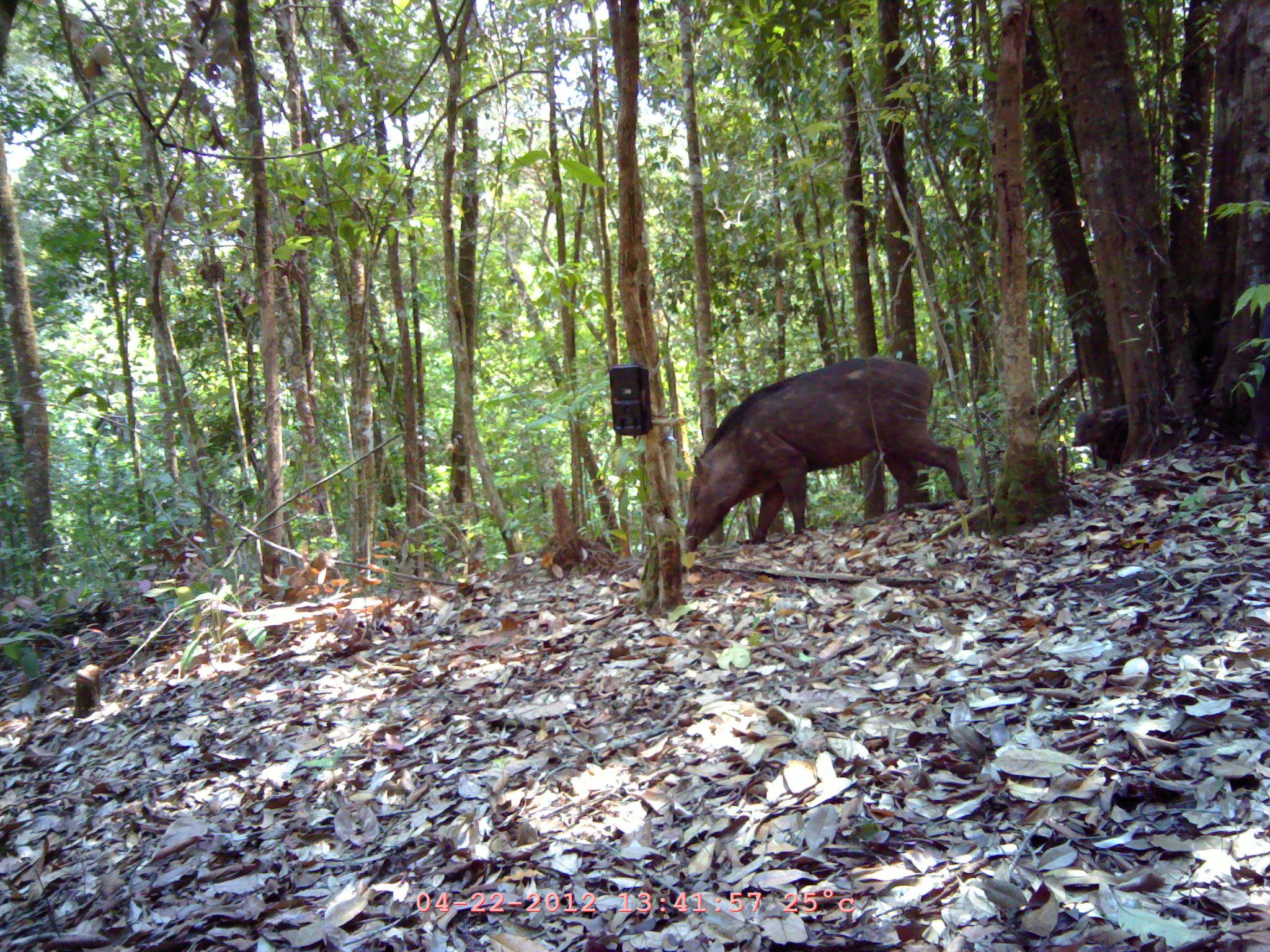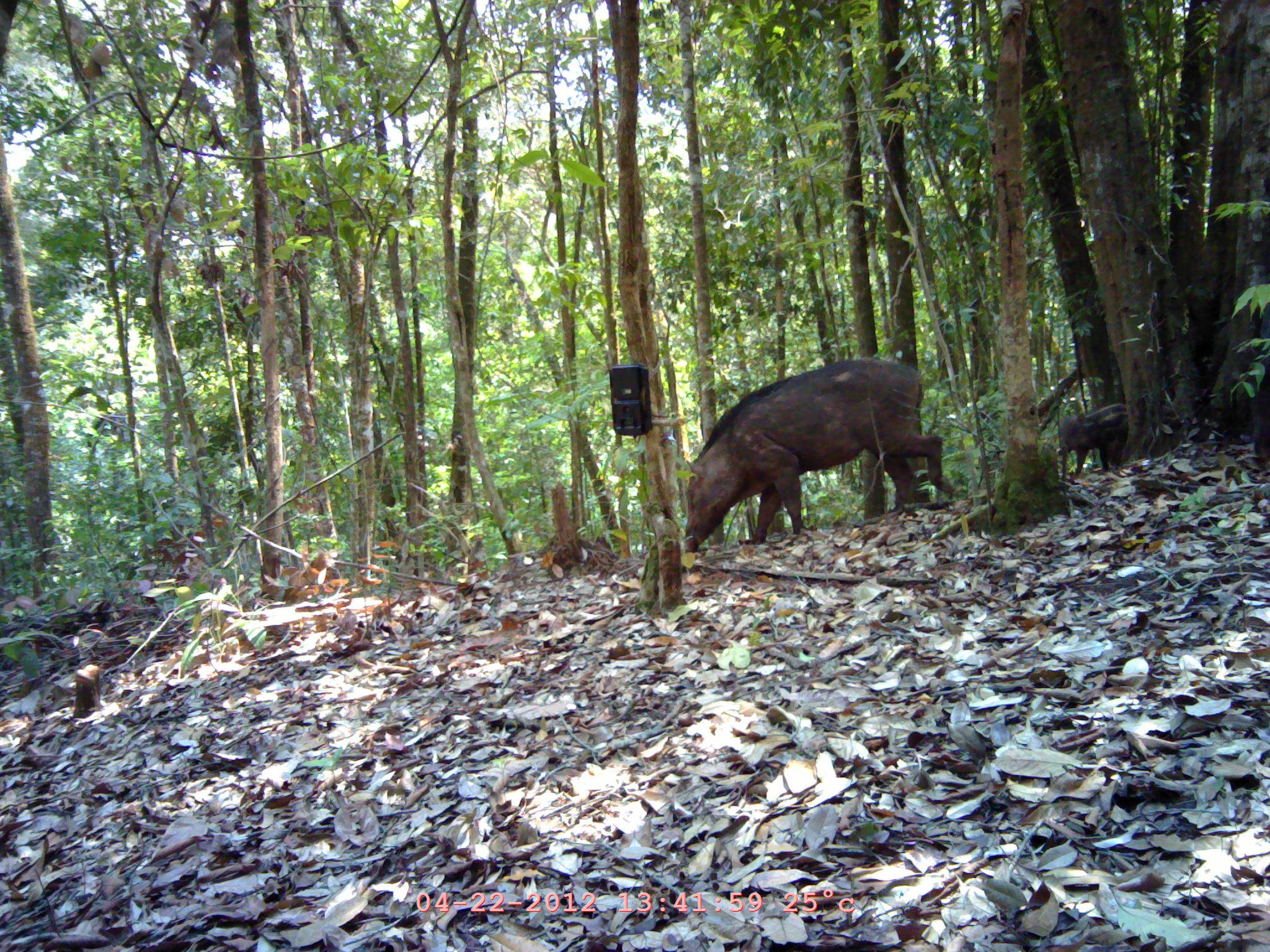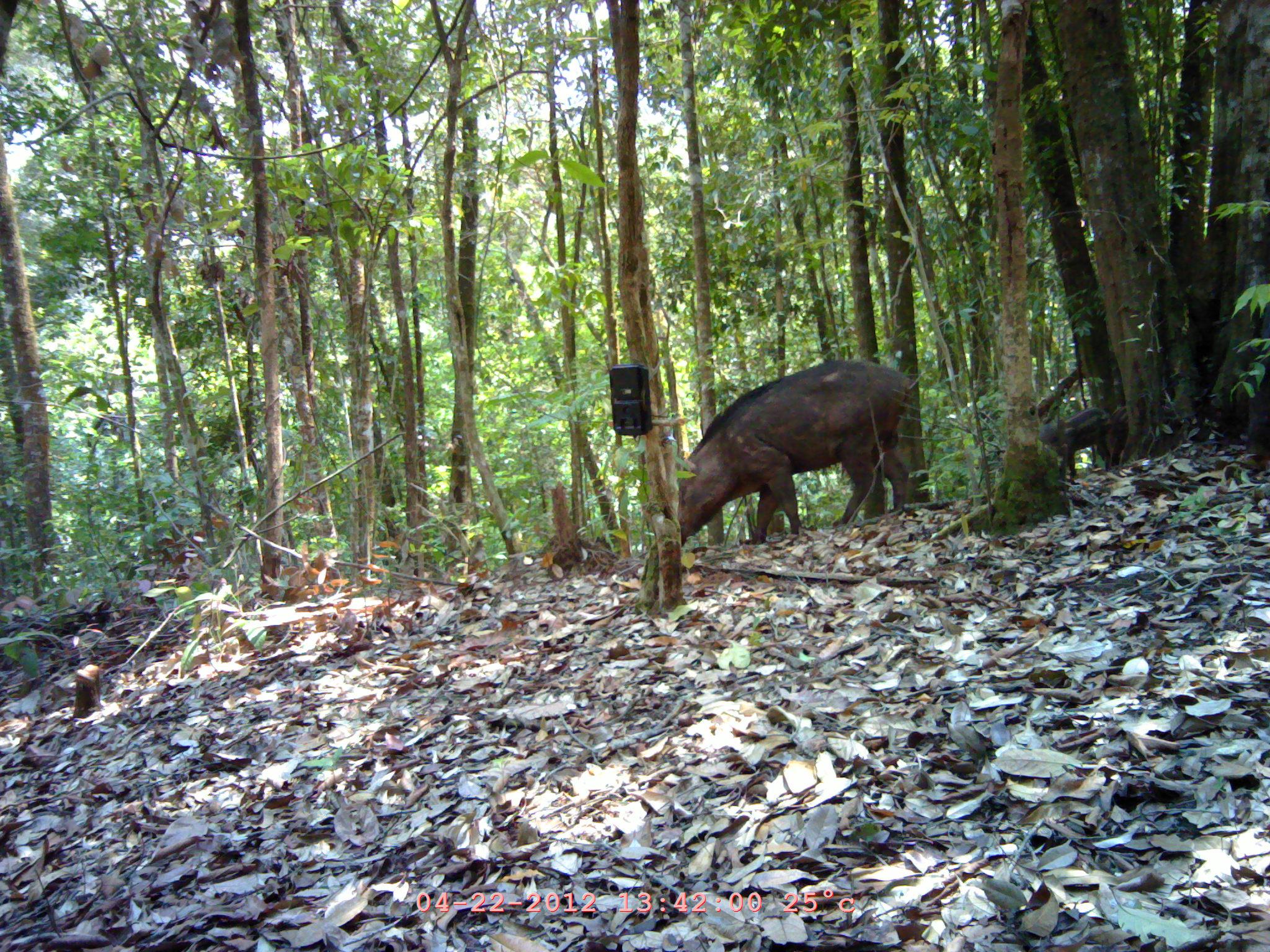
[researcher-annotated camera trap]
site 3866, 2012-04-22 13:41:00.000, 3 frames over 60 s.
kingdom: Animalia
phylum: Chordata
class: Mammalia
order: Artiodactyla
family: Suidae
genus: Sus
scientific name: Sus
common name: pigs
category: sus sp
Sus sp (pigs) (Sus), count 2.